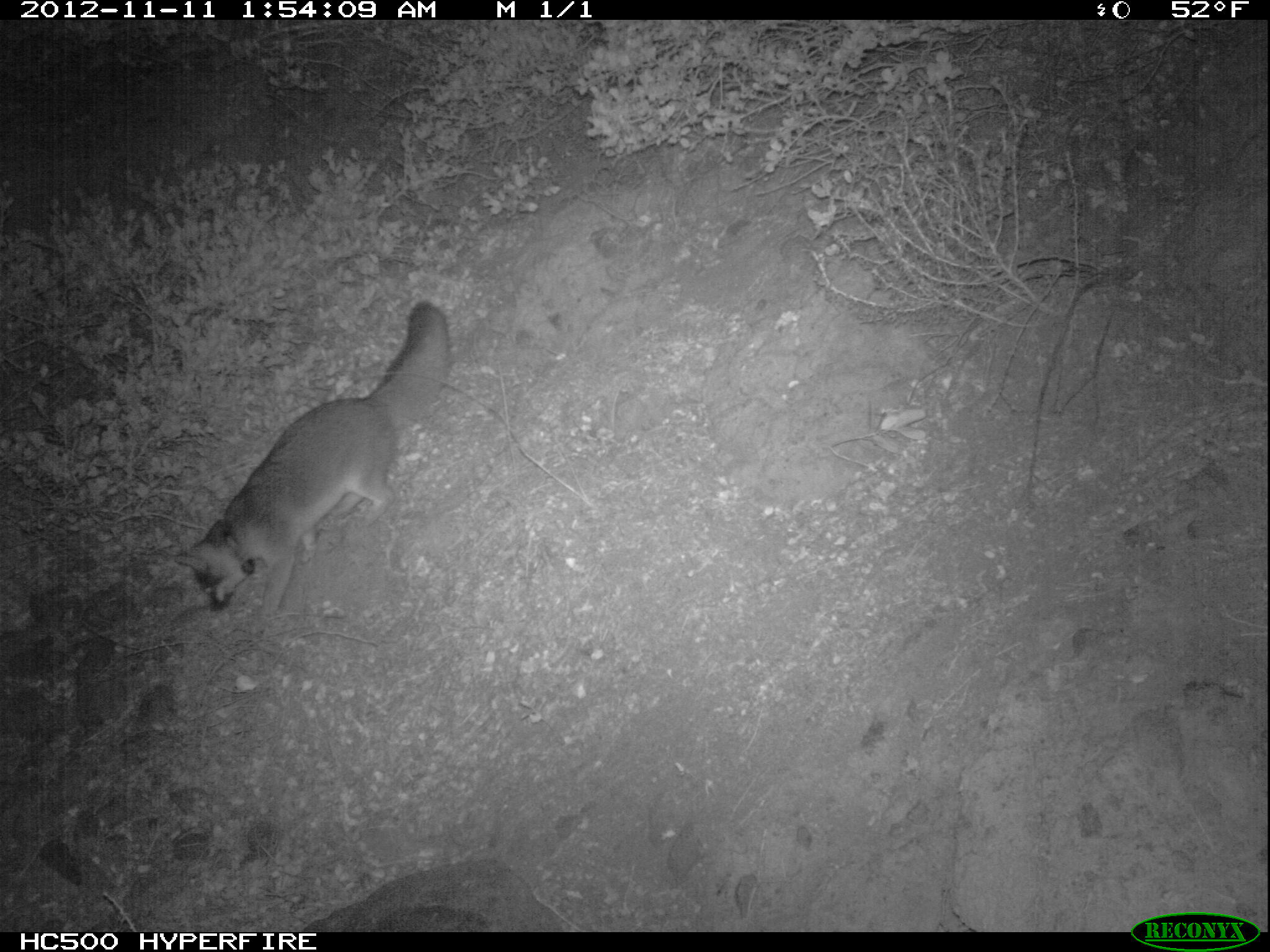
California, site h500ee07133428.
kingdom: Animalia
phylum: Chordata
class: Mammalia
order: Carnivora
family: Canidae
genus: Urocyon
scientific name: Urocyon littoralis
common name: island fox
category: fox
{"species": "fox (island fox) (Urocyon littoralis)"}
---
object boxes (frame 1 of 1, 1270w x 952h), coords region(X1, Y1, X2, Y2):
fox: region(172, 301, 448, 619)